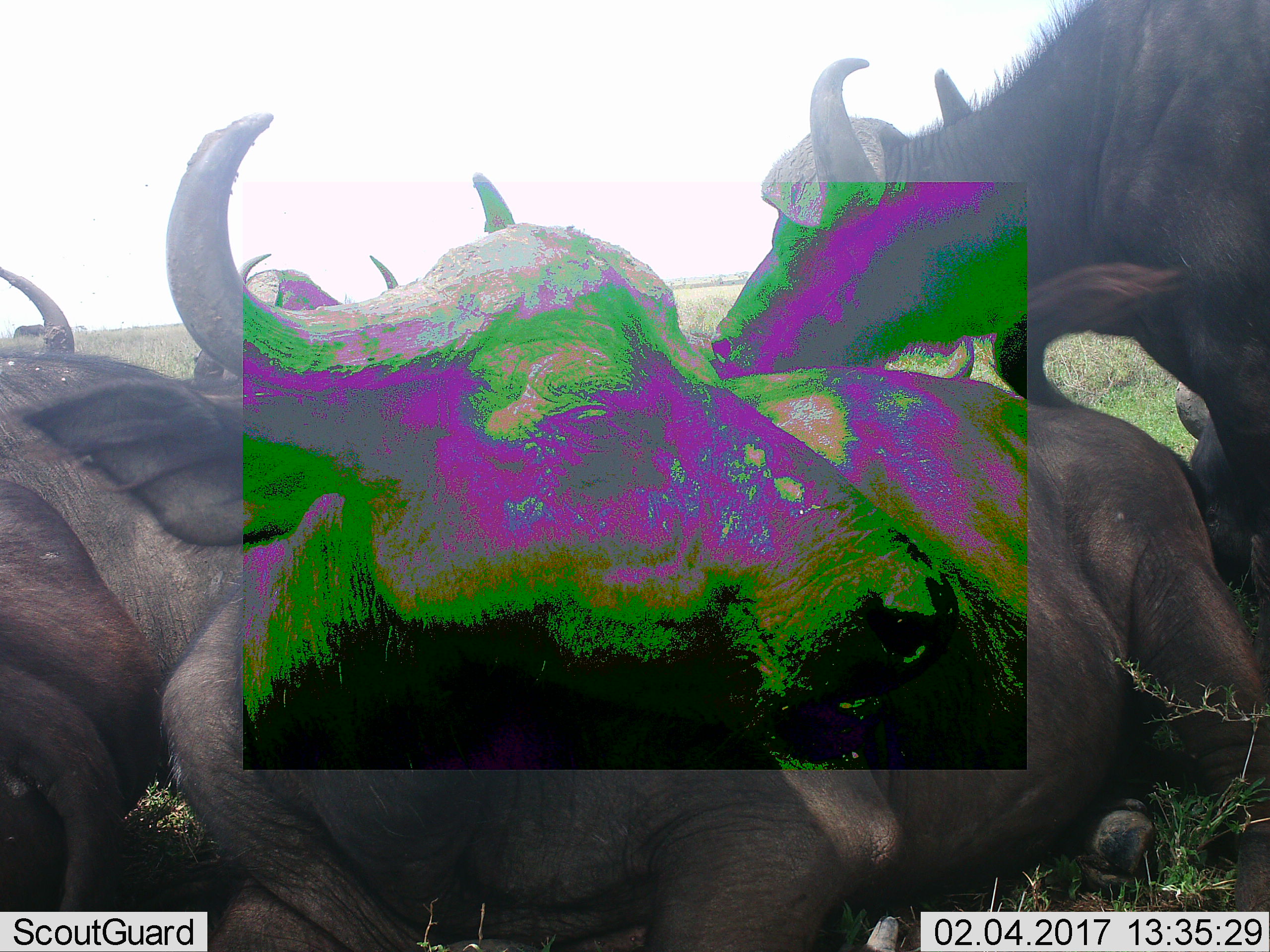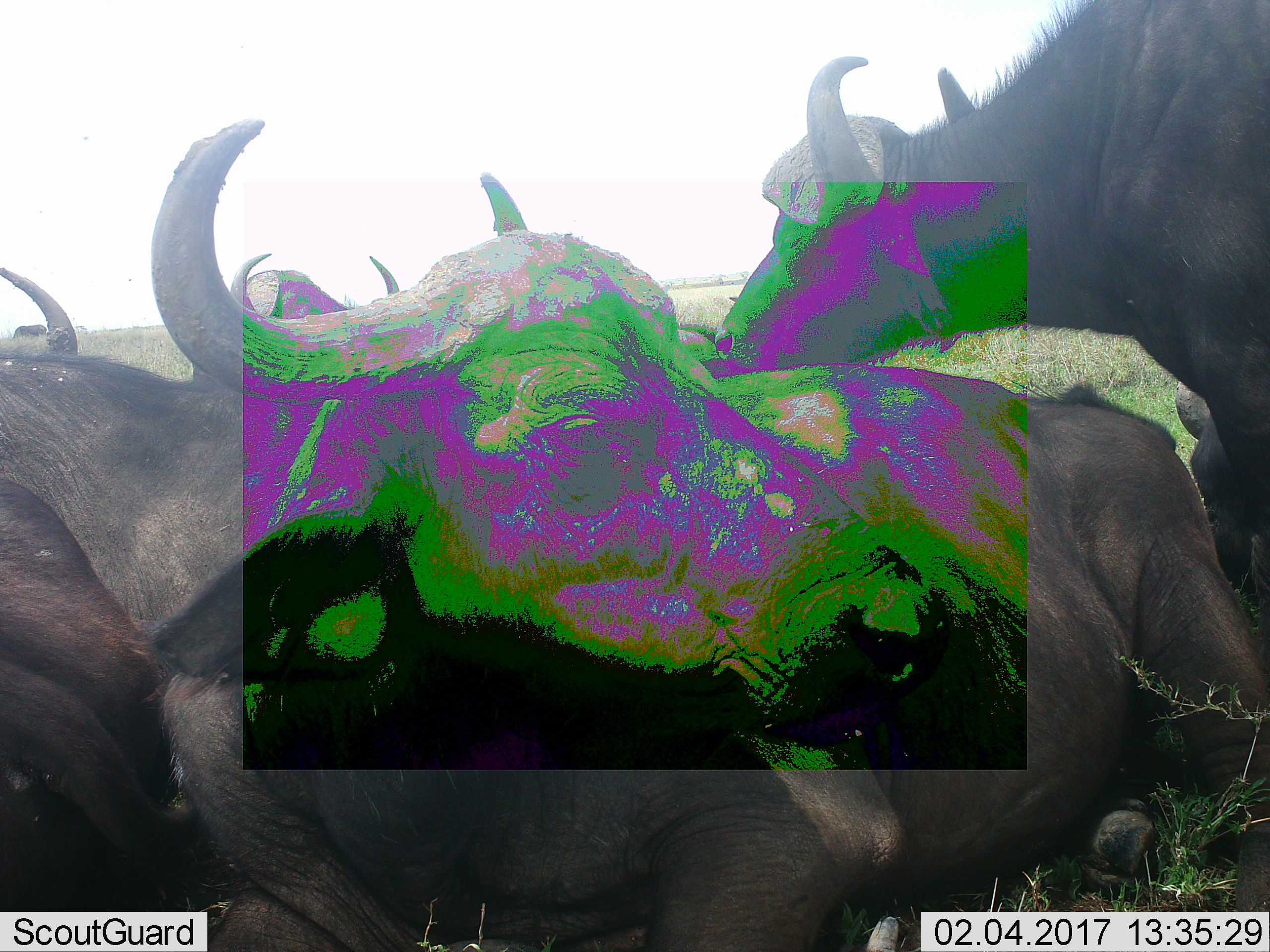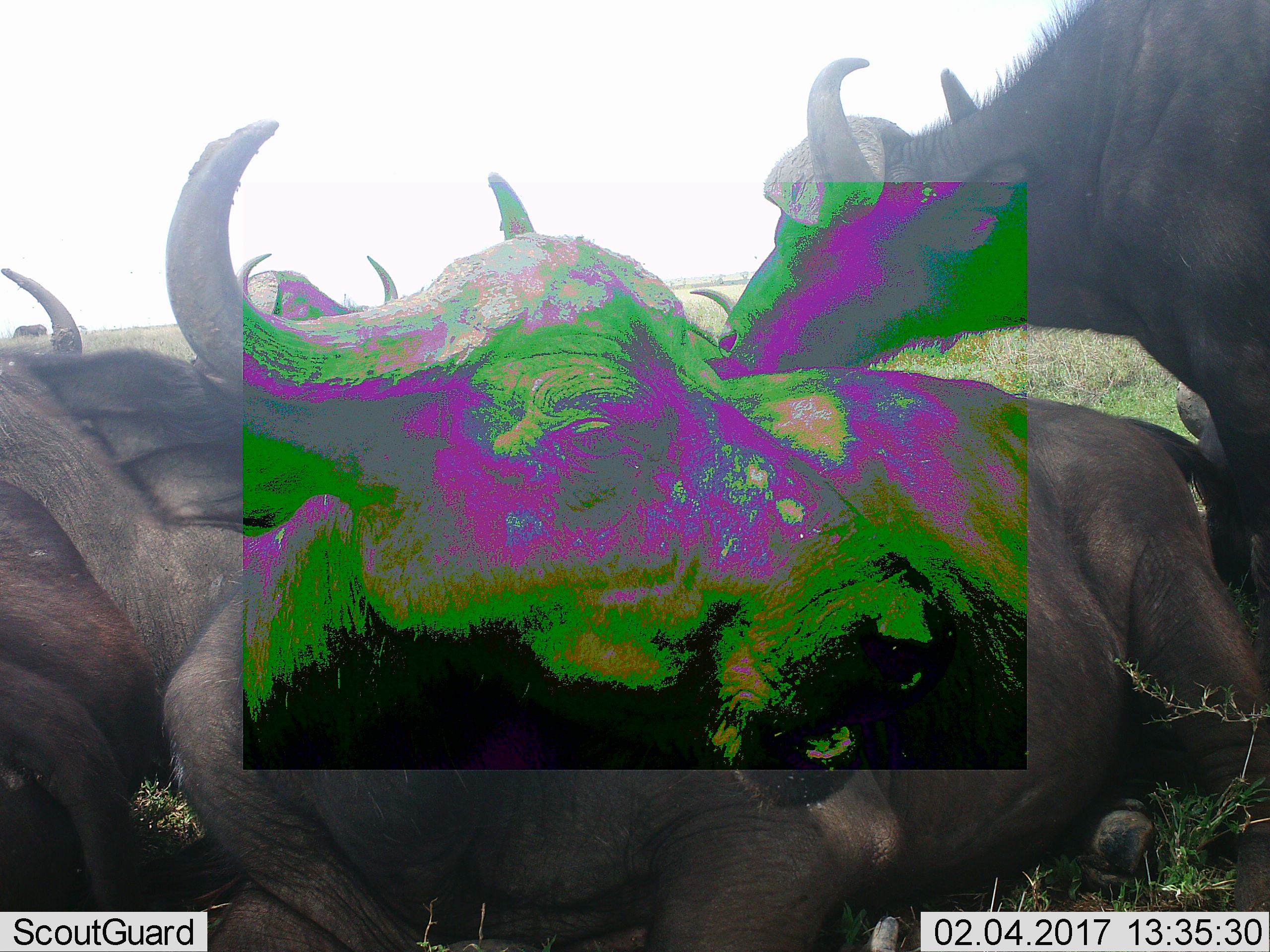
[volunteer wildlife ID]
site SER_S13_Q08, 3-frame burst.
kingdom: Animalia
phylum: Chordata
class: Mammalia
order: Artiodactyla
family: Bovidae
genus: Syncerus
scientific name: Syncerus caffer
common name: african buffalo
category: buffalo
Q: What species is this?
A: Buffalo (african buffalo) (Syncerus caffer).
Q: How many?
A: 6.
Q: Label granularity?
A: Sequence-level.